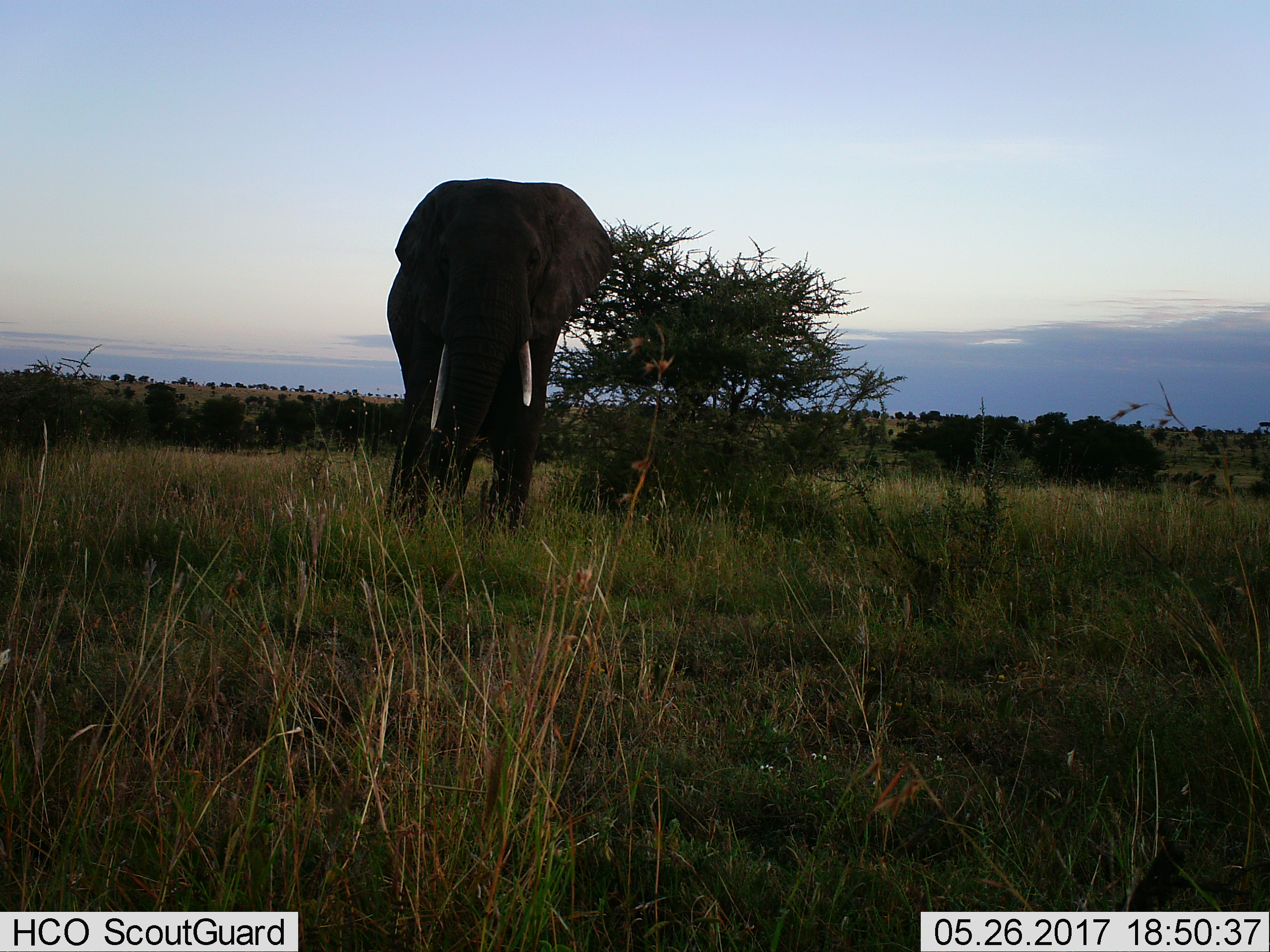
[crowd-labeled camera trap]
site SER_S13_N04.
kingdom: Animalia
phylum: Chordata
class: Mammalia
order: Proboscidea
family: Elephantidae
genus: Loxodonta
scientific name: Loxodonta africana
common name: african bush elephant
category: elephant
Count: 1.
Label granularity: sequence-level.